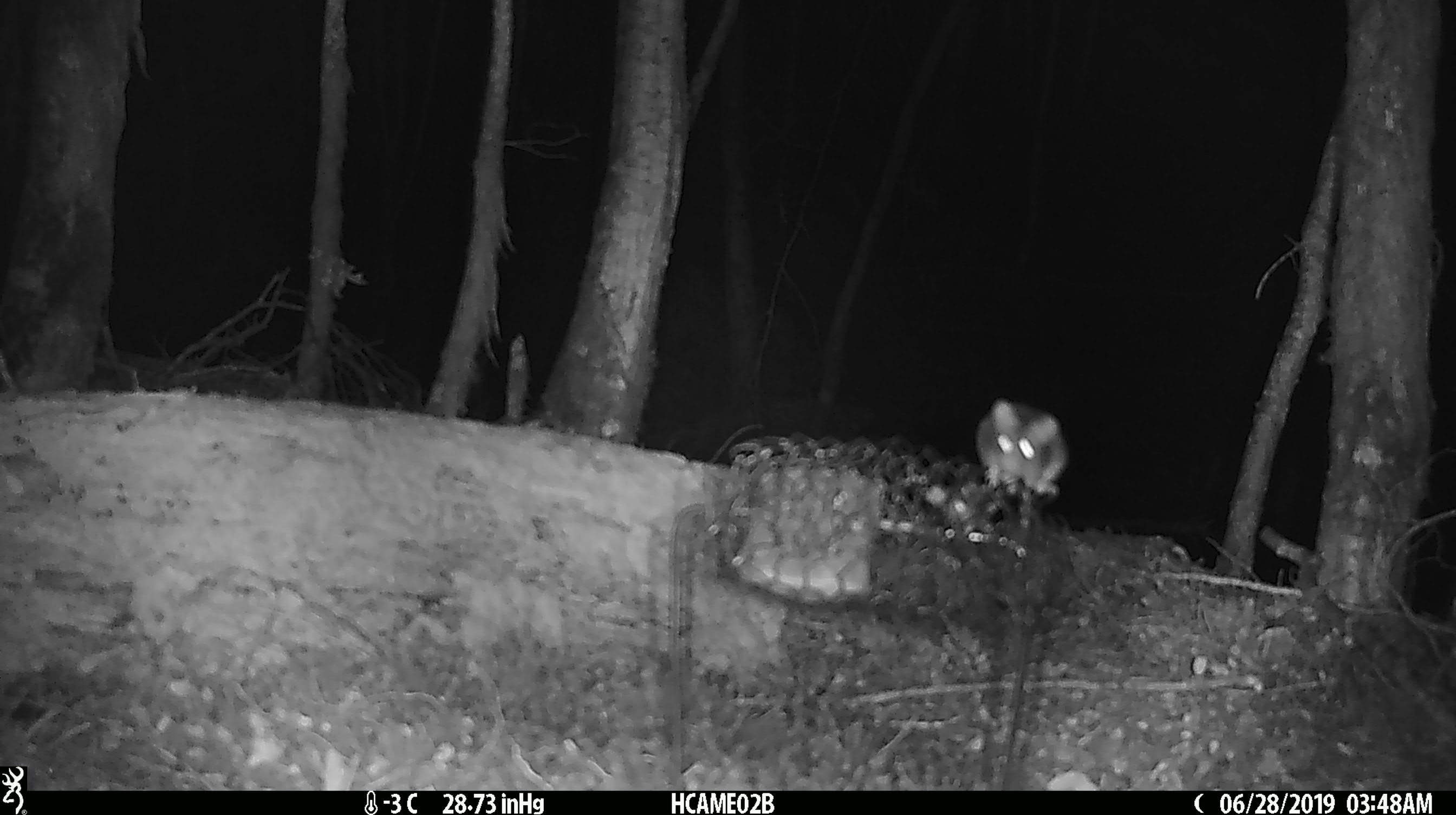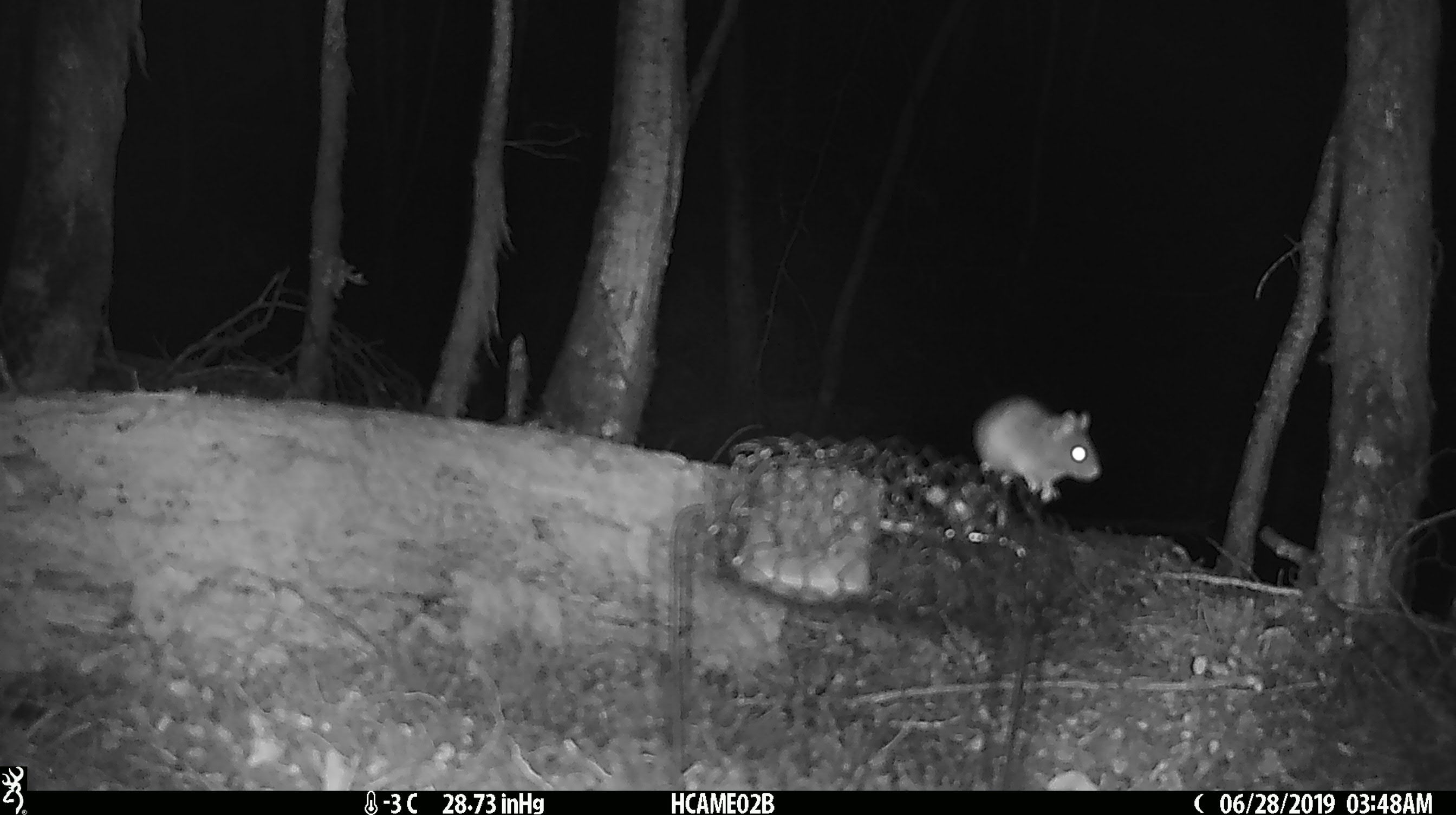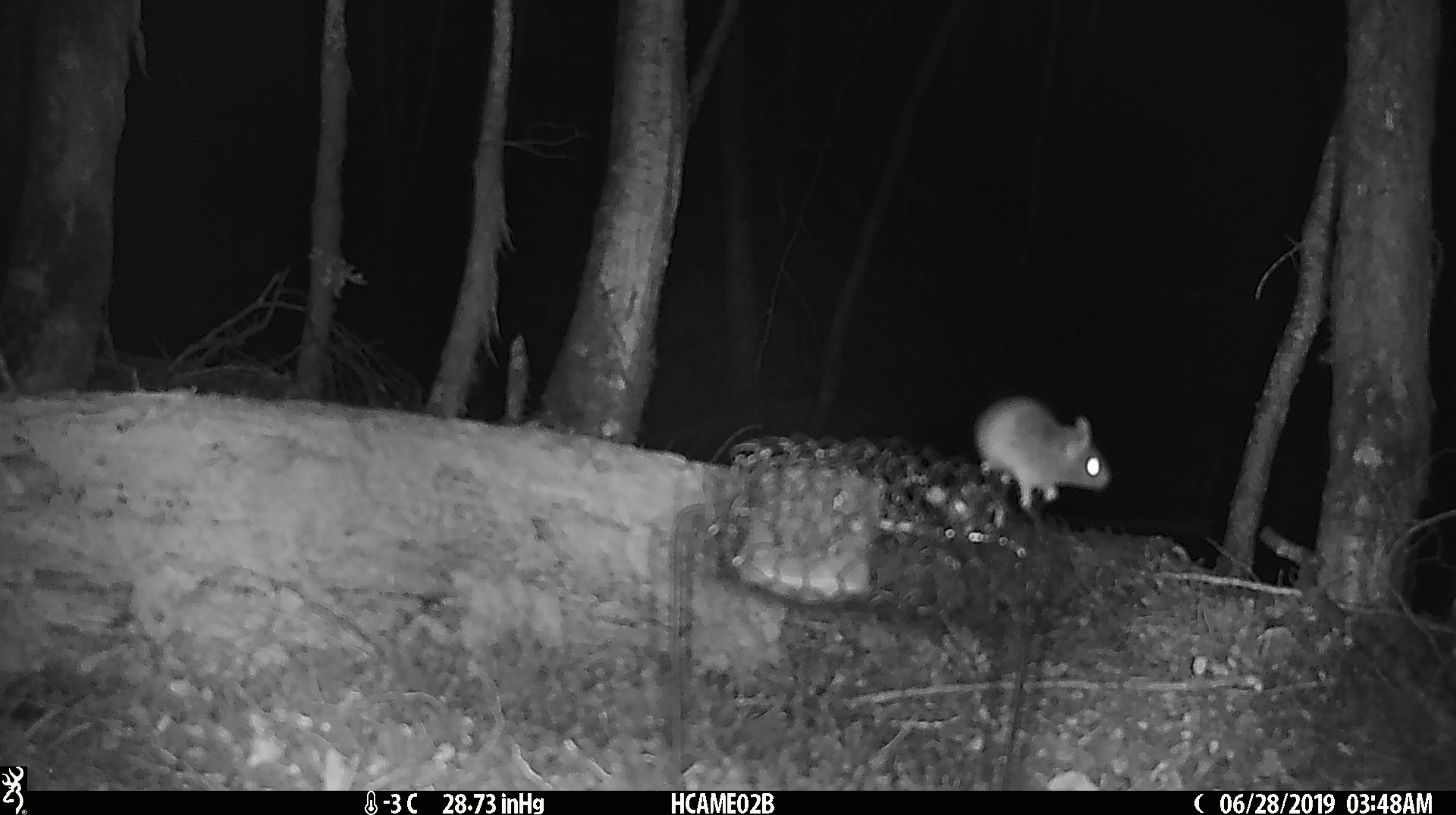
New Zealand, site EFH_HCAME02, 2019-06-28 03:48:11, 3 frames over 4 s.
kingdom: Animalia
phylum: Chordata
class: Mammalia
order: Rodentia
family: Muridae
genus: Mus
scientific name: Mus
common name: mouse